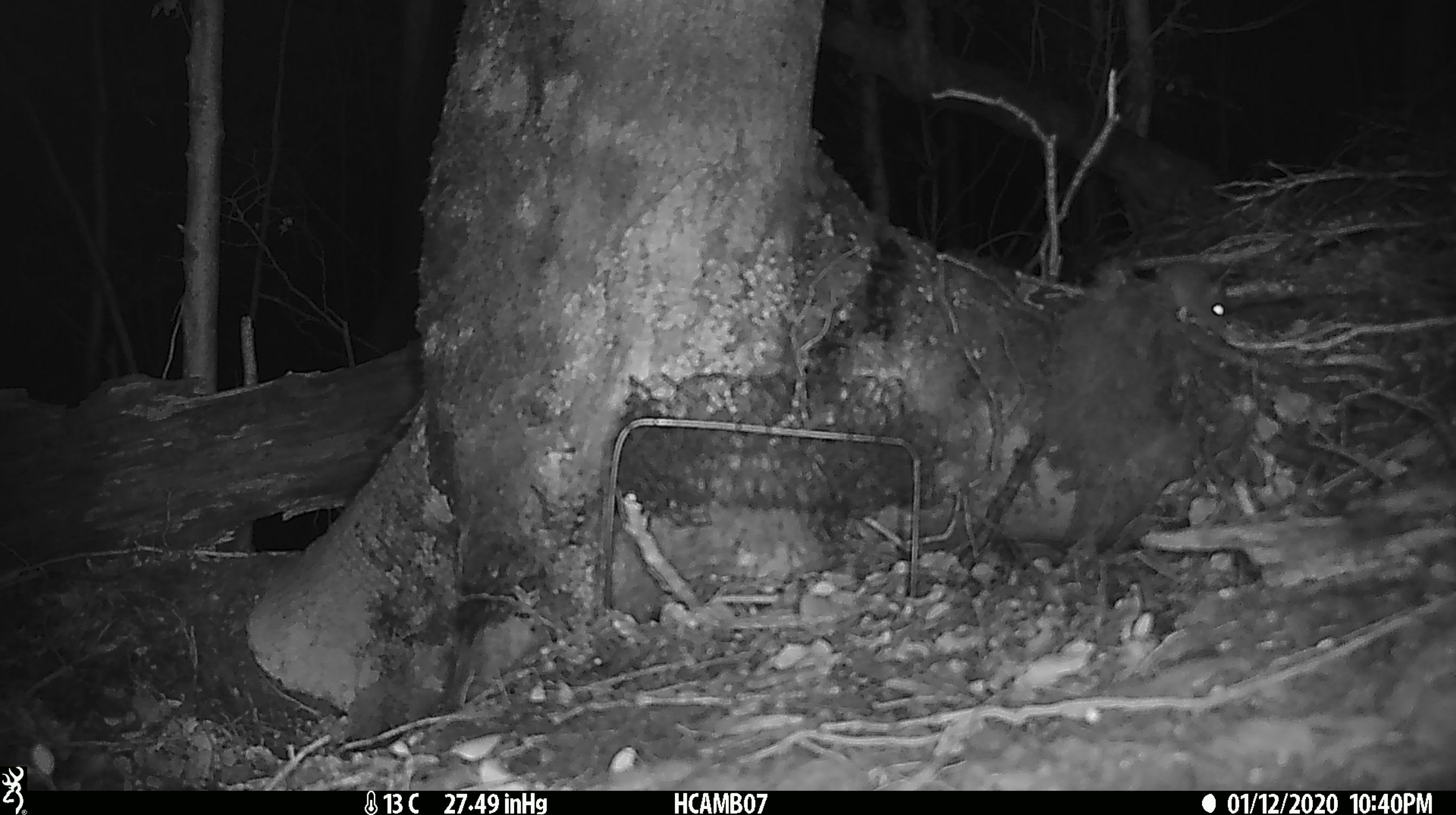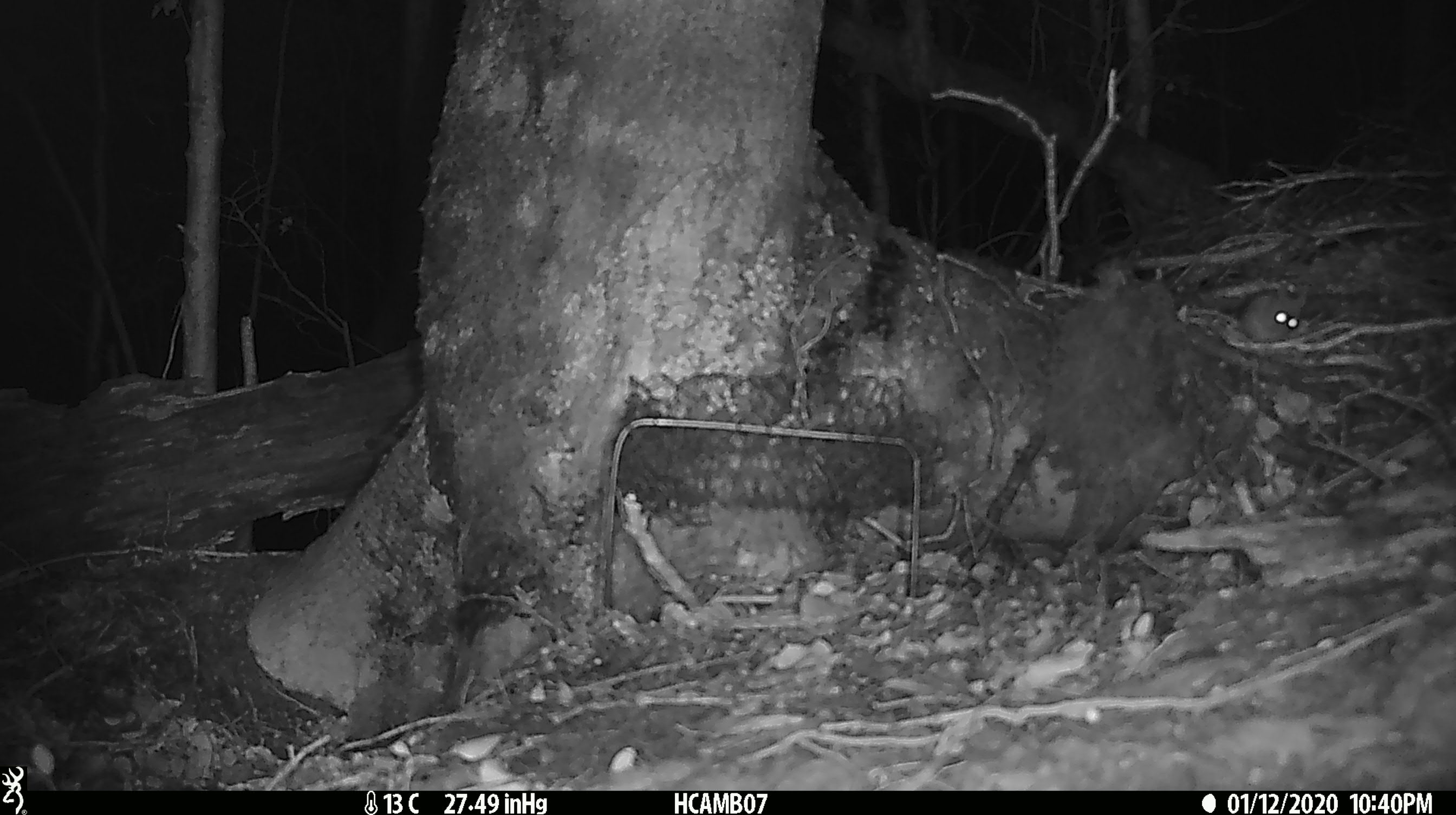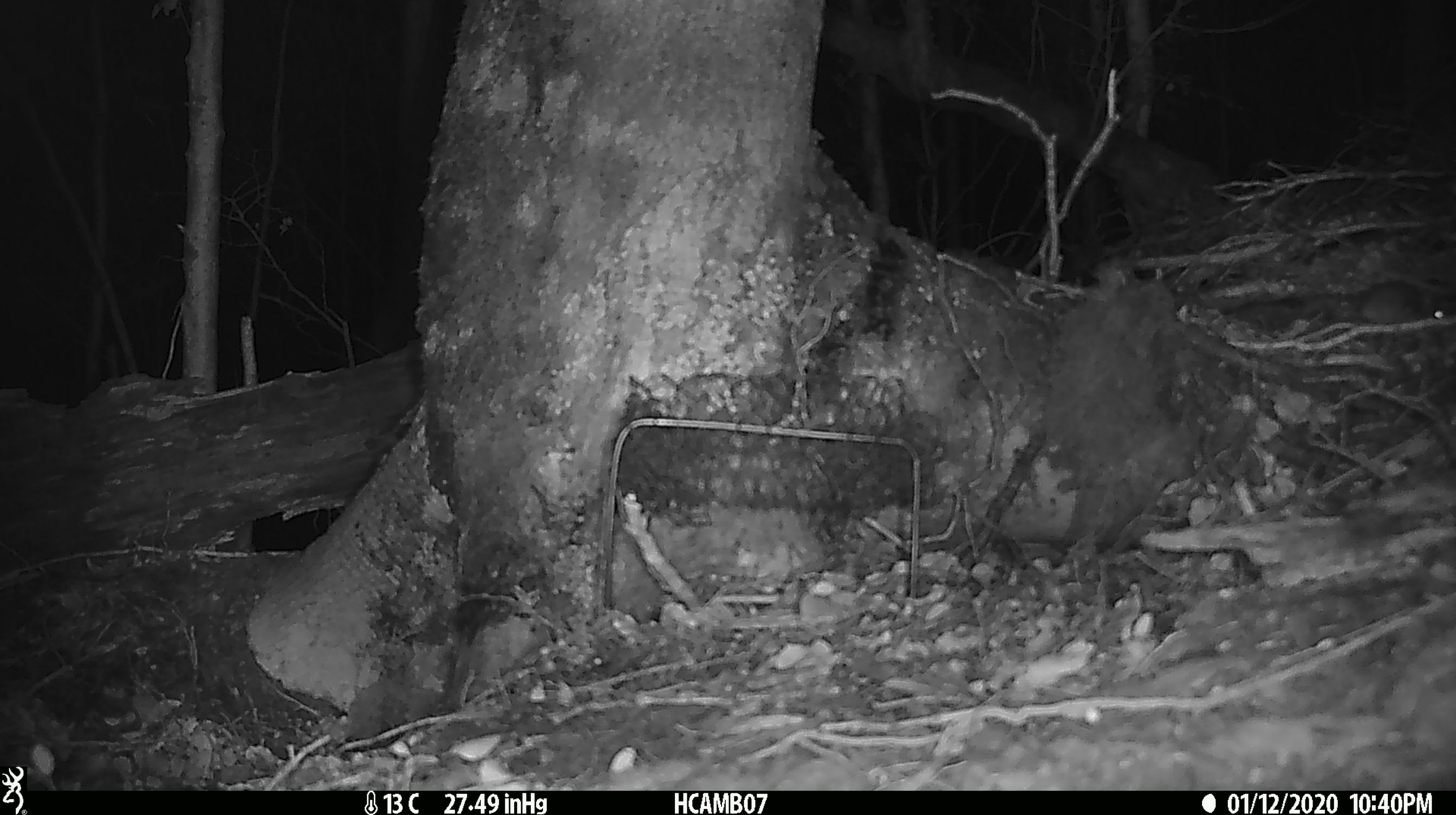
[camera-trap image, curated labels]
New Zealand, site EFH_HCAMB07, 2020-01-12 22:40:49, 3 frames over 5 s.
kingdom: Animalia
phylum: Chordata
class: Mammalia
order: Rodentia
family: Muridae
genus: Mus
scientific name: Mus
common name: mouse